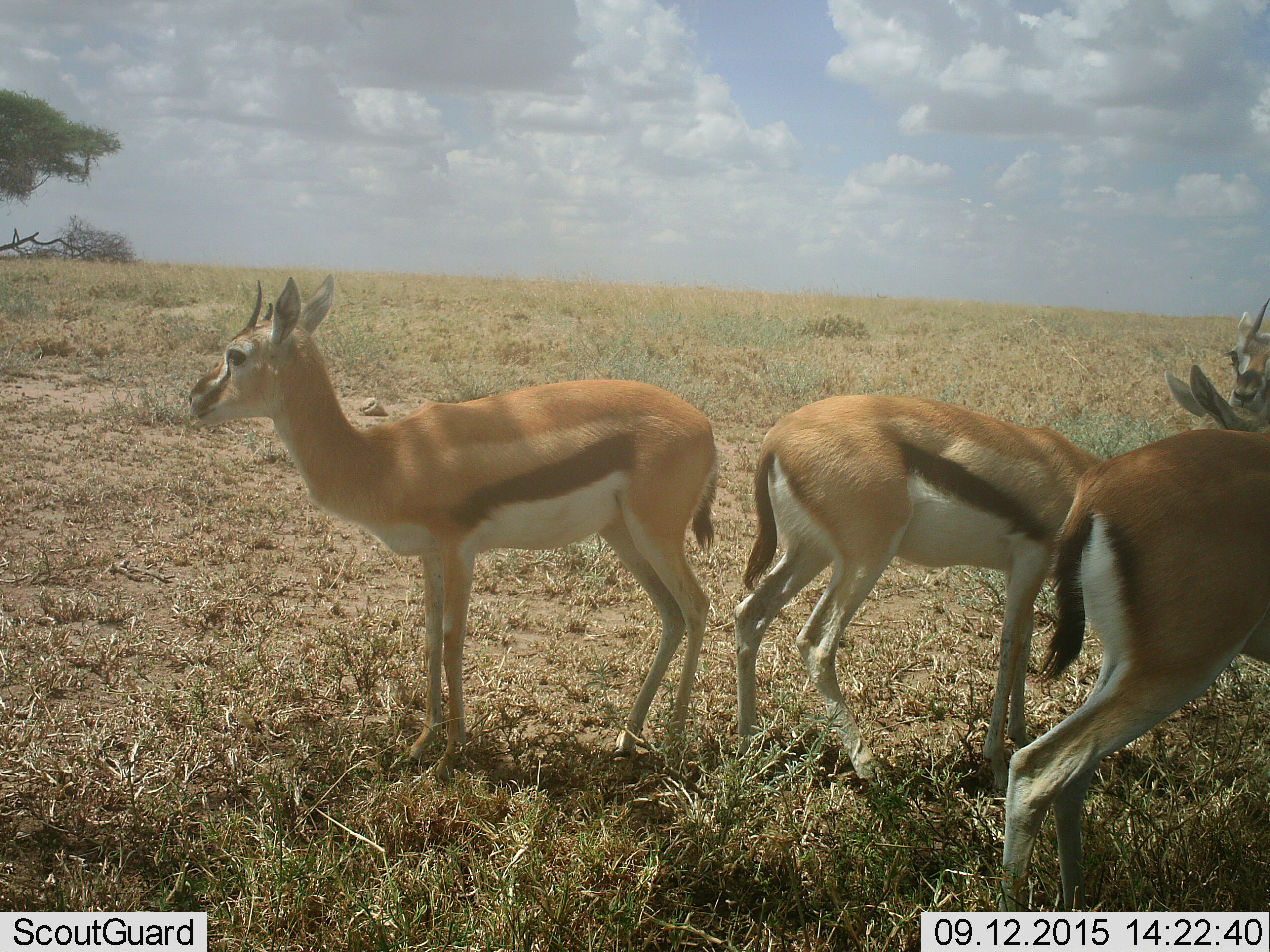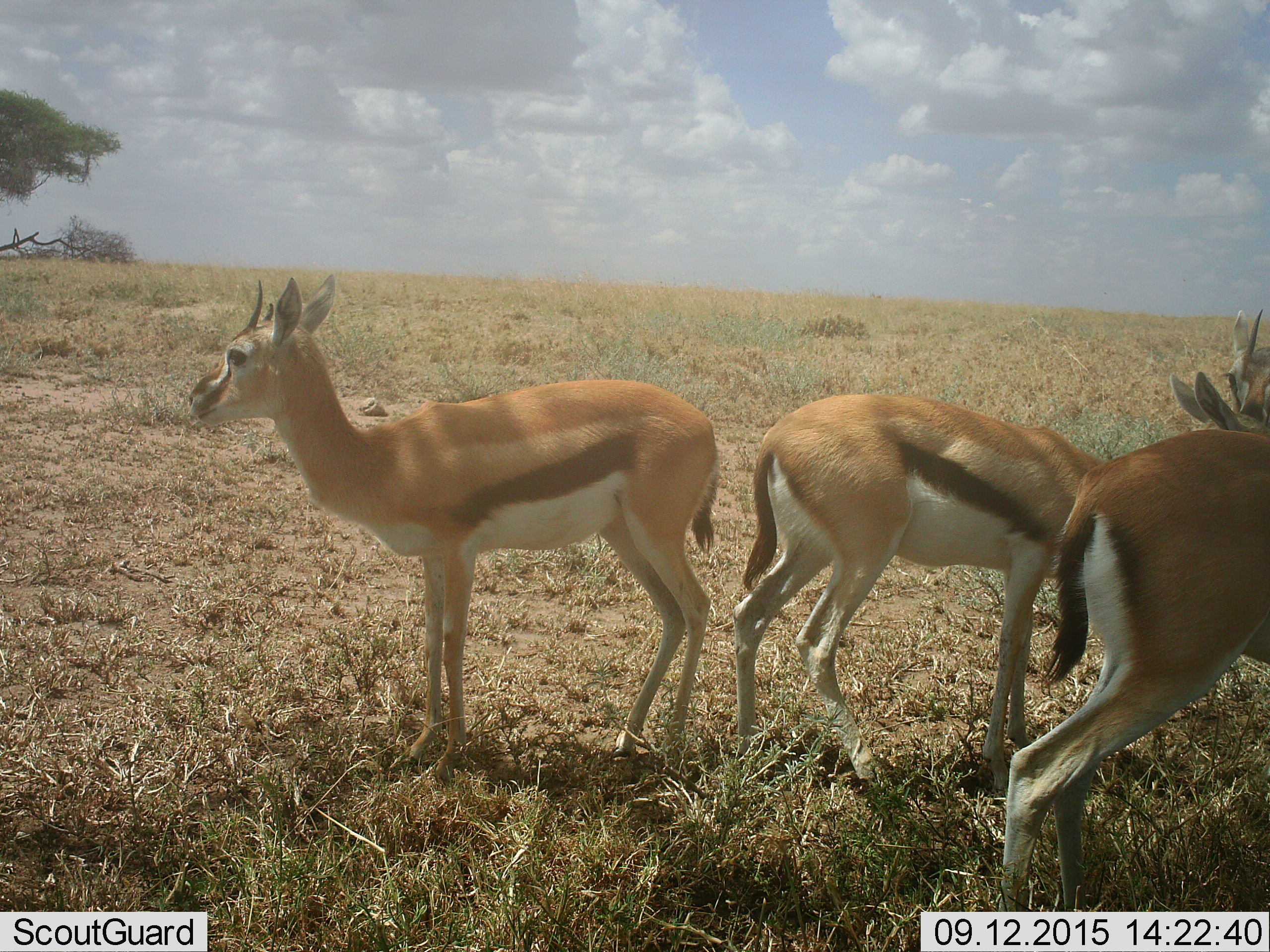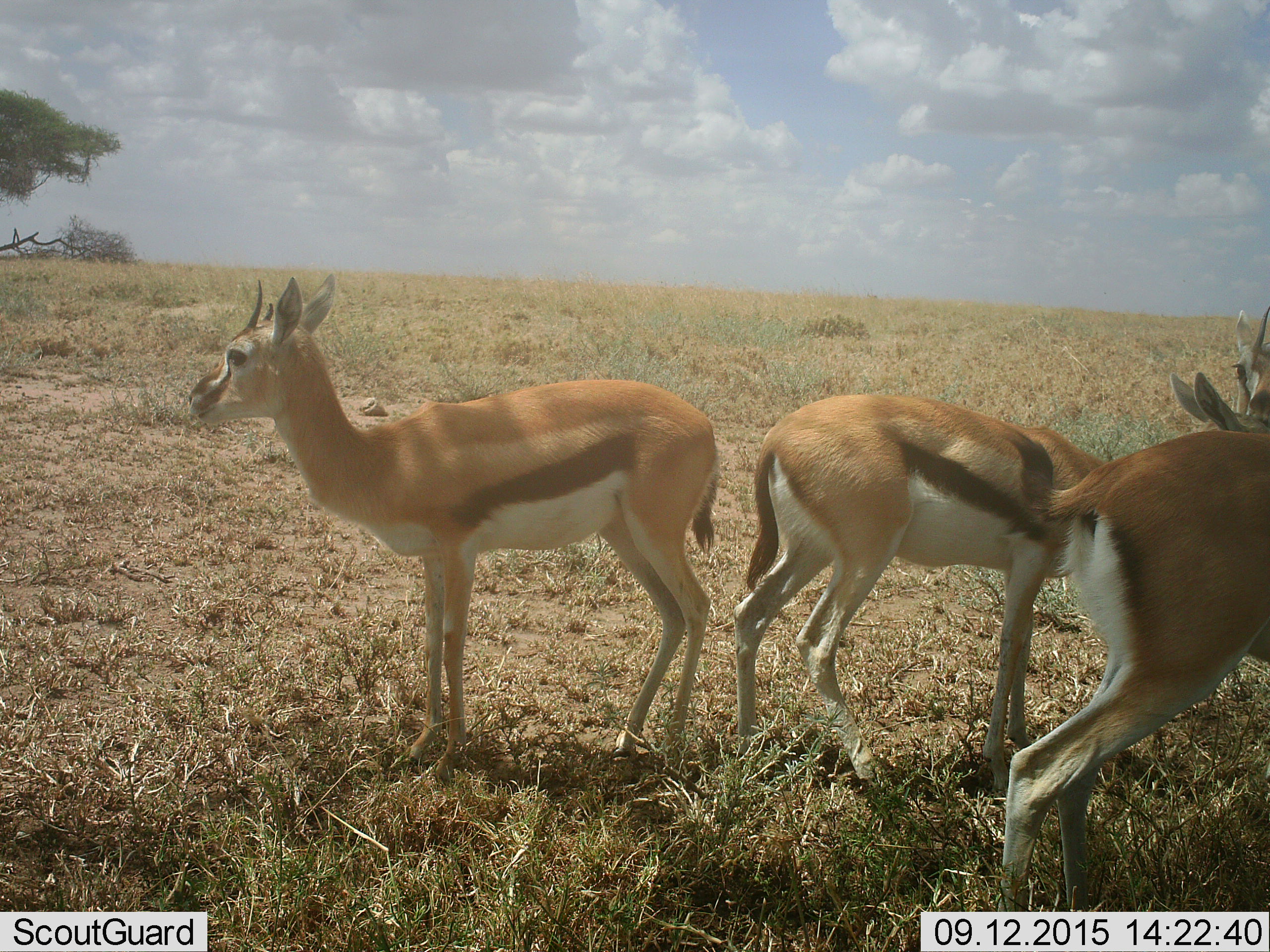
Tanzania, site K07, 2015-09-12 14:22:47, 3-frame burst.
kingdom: Animalia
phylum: Chordata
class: Mammalia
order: Artiodactyla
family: Bovidae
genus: Eudorcas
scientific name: Eudorcas thomsonii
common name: thomson's gazelle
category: gazellethomsons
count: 4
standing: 100%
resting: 0%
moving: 0%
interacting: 11%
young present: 22%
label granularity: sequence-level